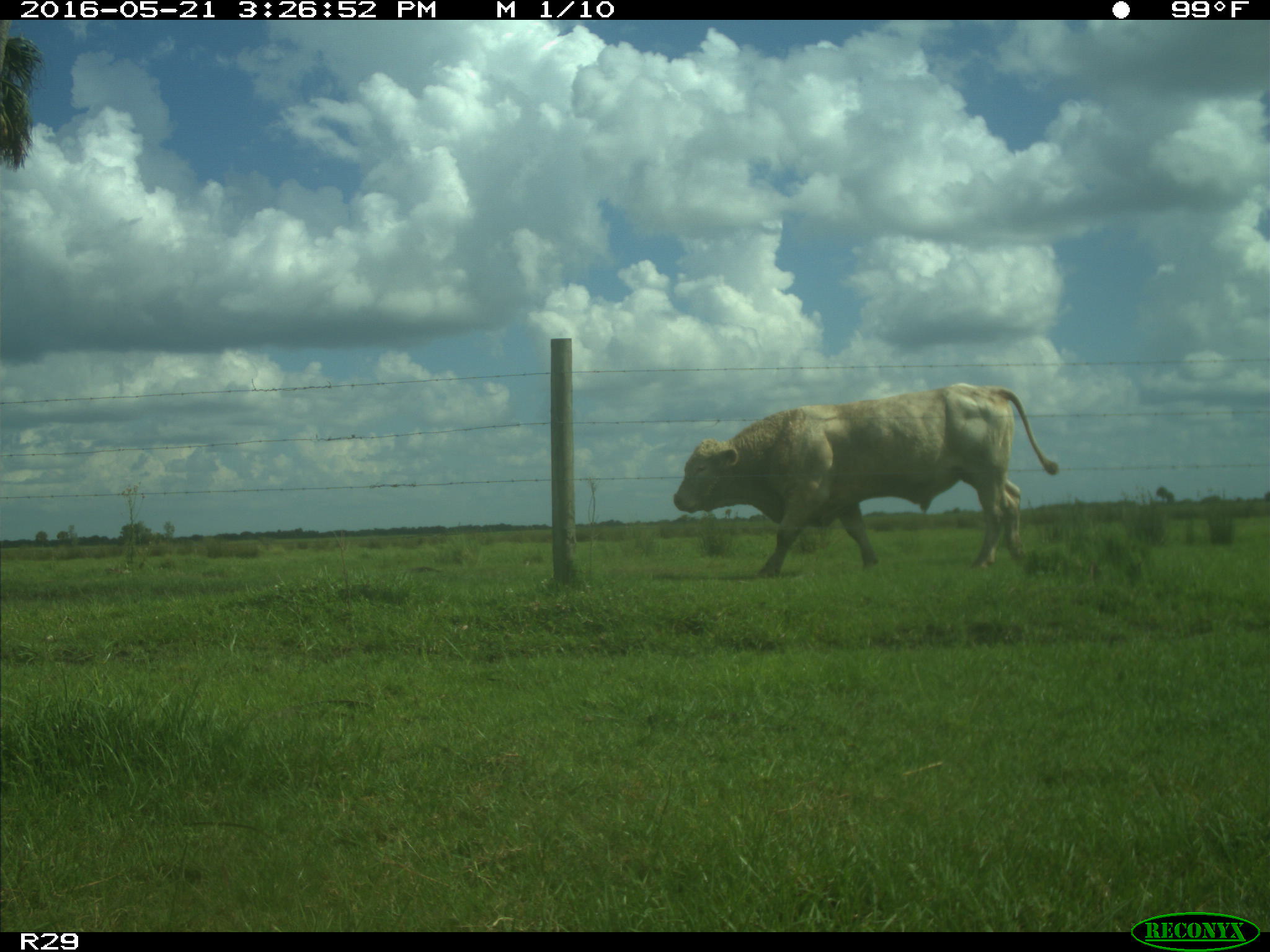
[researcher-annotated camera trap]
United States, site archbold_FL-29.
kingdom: Animalia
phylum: Chordata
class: Mammalia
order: Artiodactyla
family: Bovidae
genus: Bos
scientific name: Bos taurus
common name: domestic cow